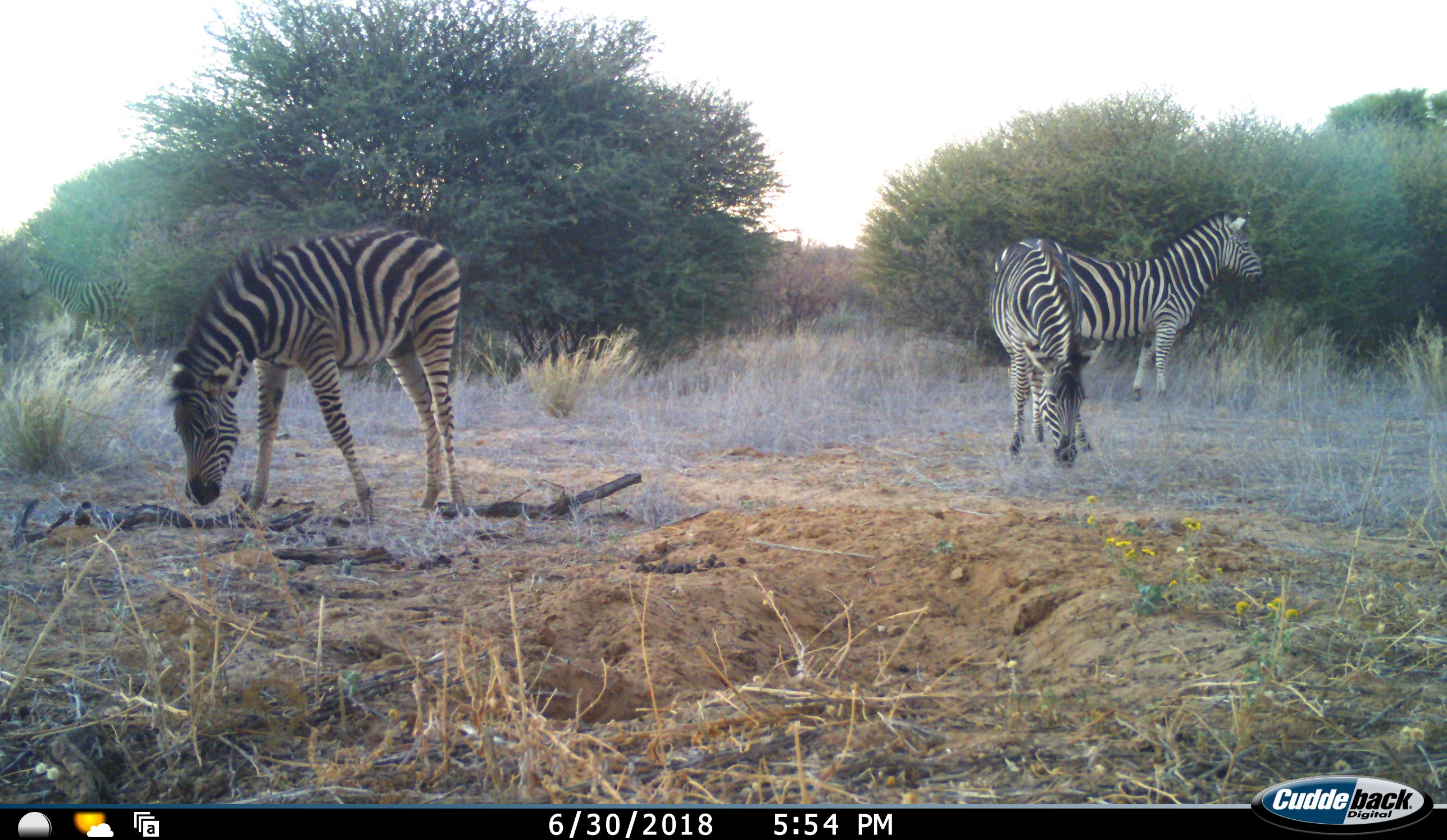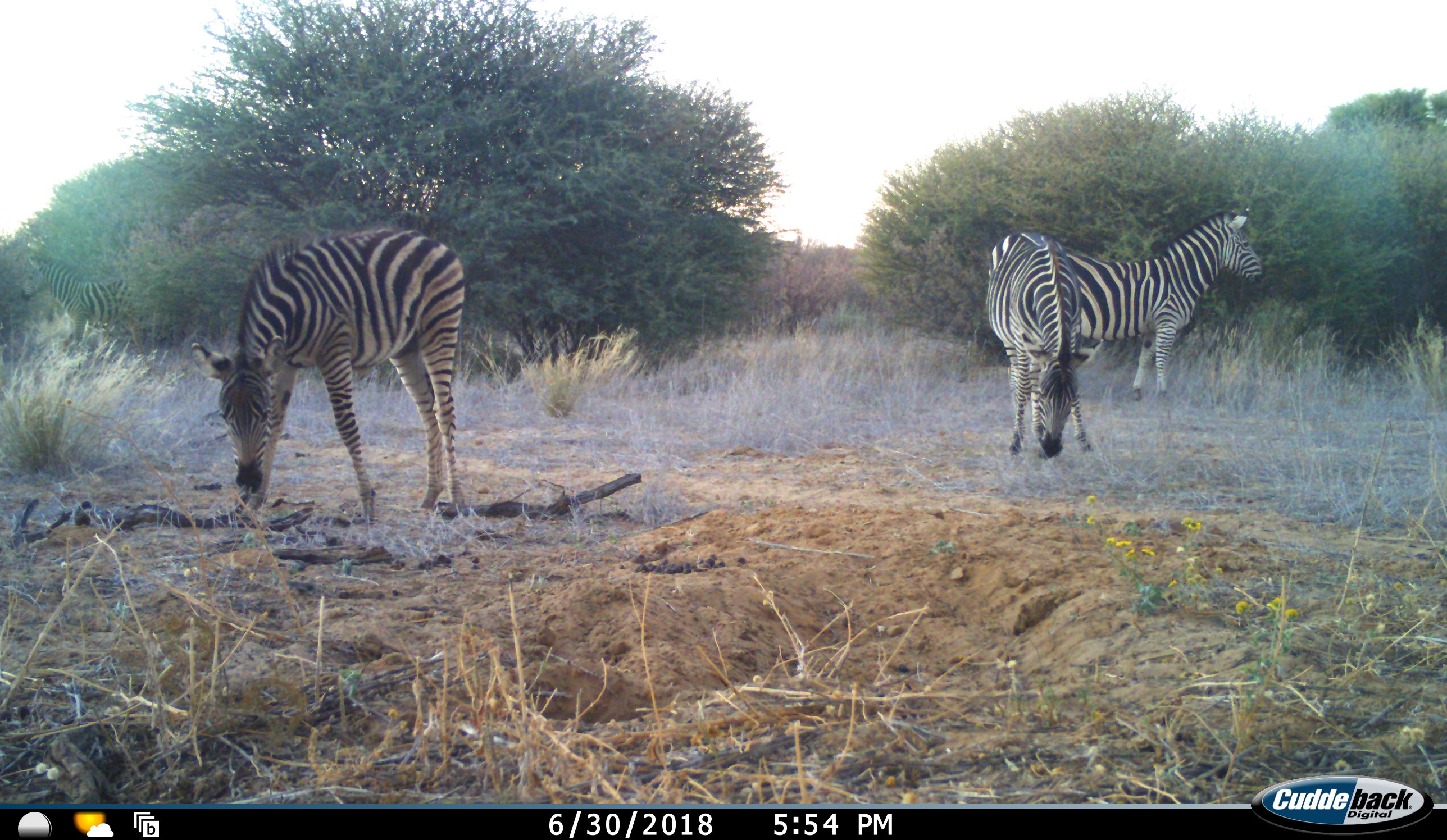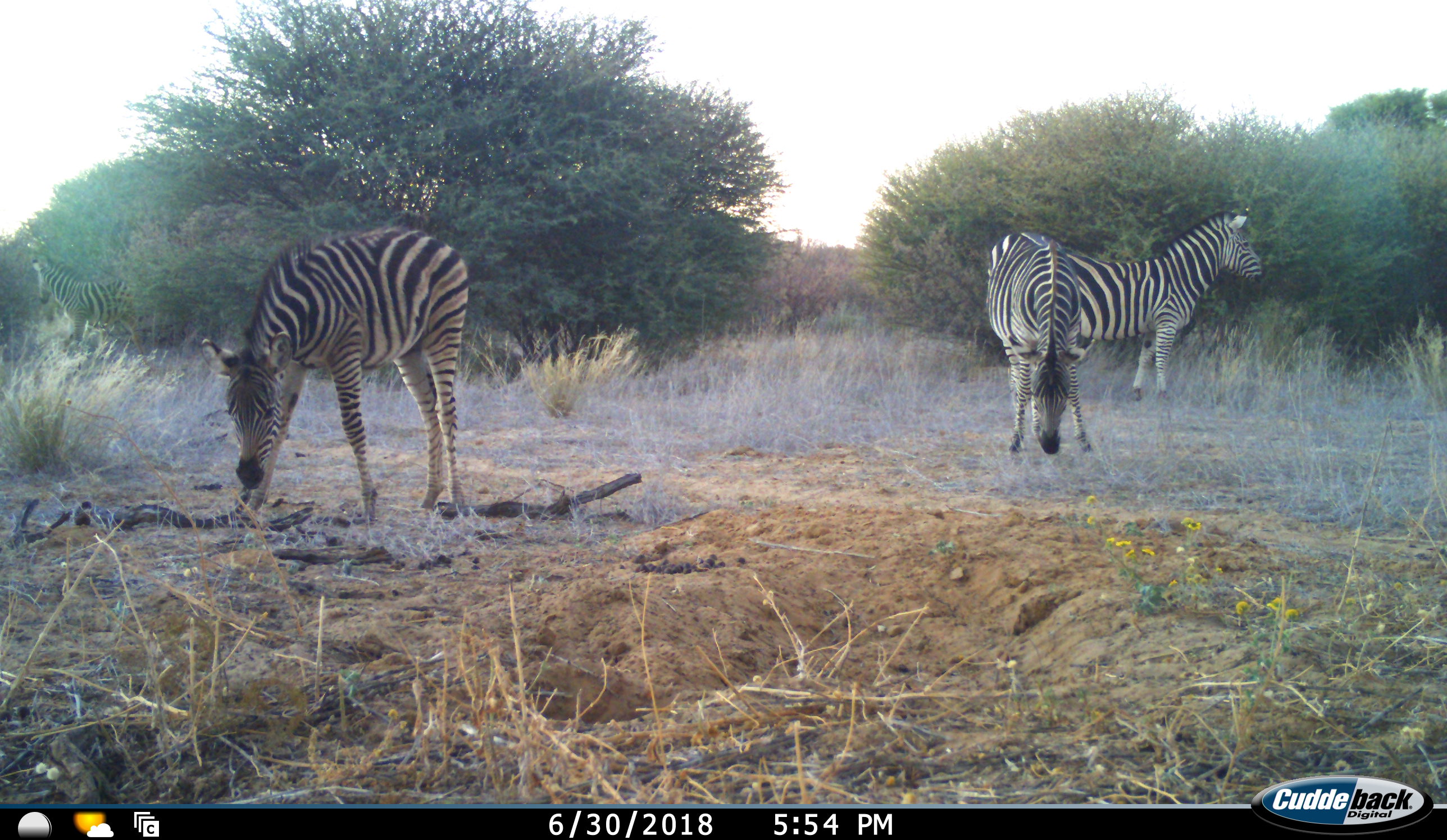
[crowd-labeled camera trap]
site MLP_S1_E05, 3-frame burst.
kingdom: Animalia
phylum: Chordata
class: Mammalia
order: Perissodactyla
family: Equidae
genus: Equus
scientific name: Equus quagga burchellii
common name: burchell's zebra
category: zebraburchells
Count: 4.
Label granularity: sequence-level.